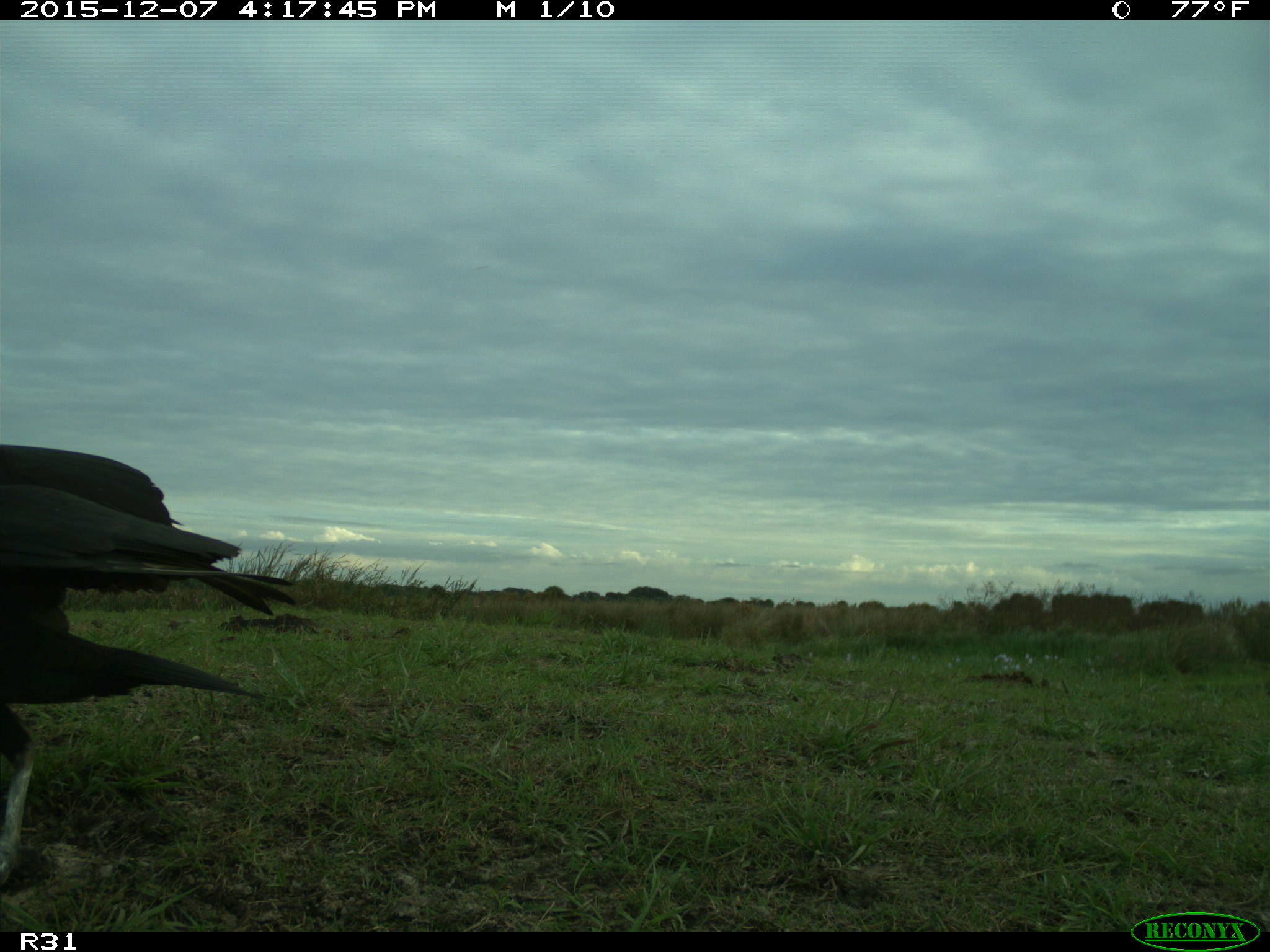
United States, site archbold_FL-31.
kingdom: Animalia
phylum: Chordata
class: Aves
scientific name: Aves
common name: birds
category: unidentified bird